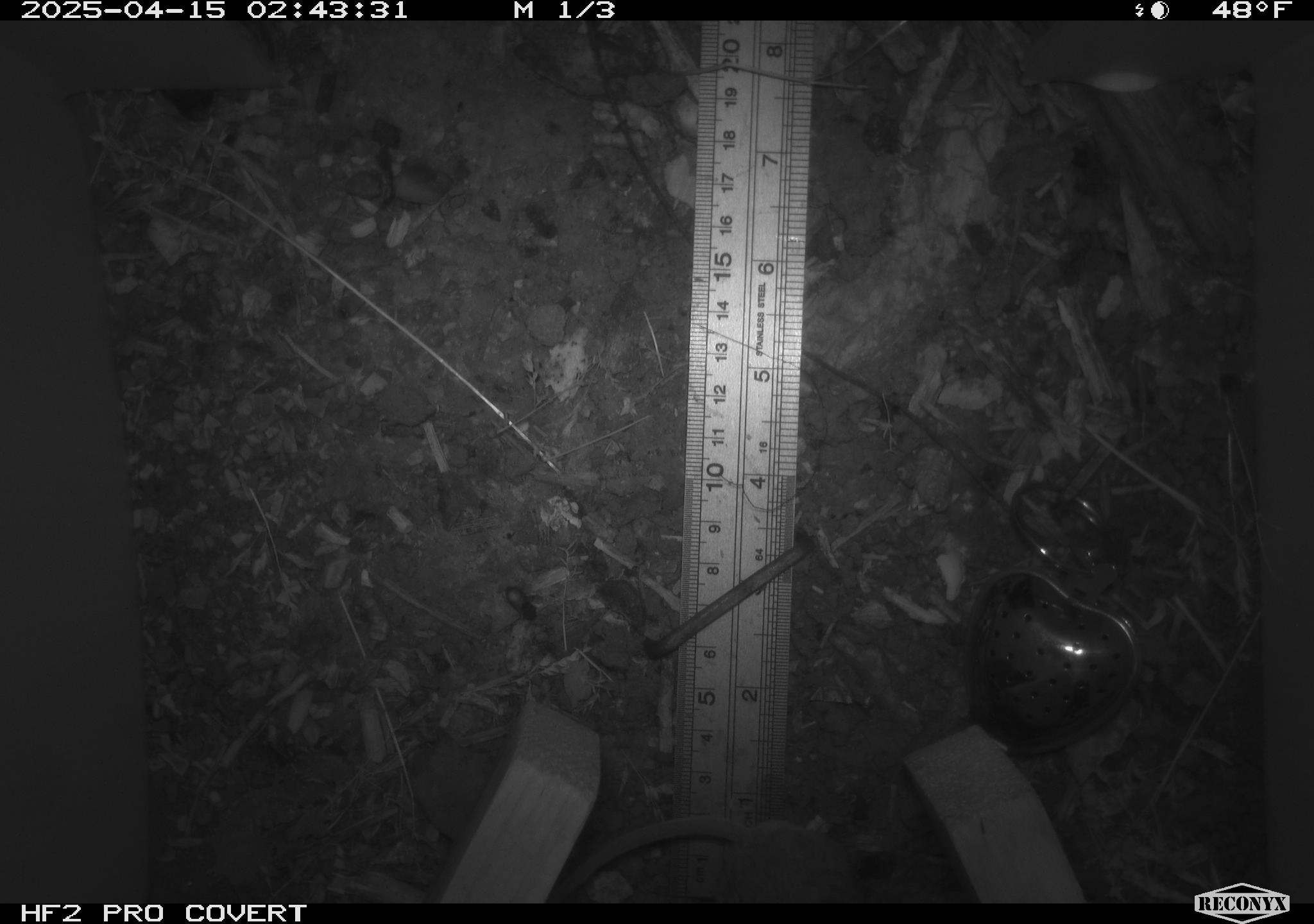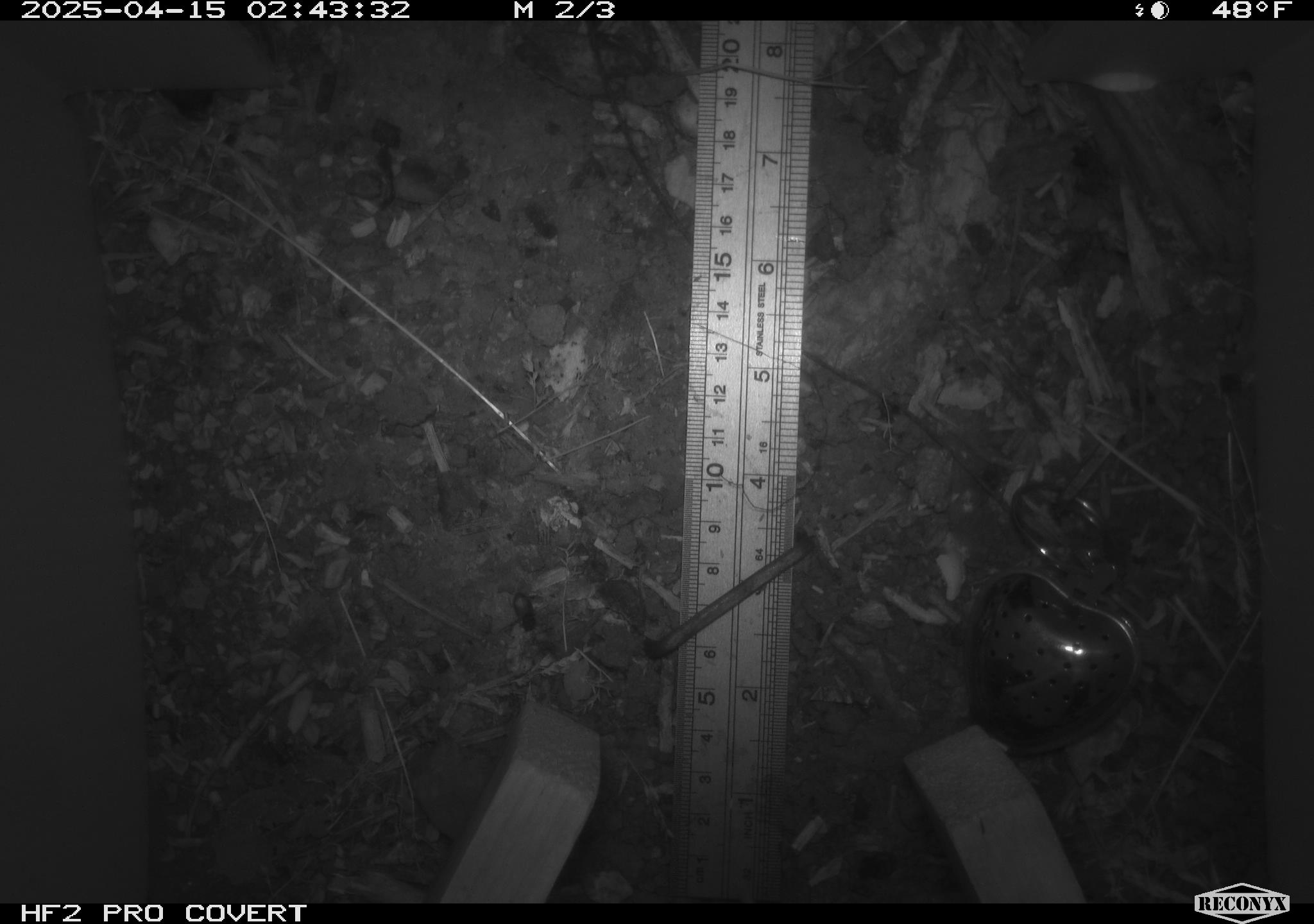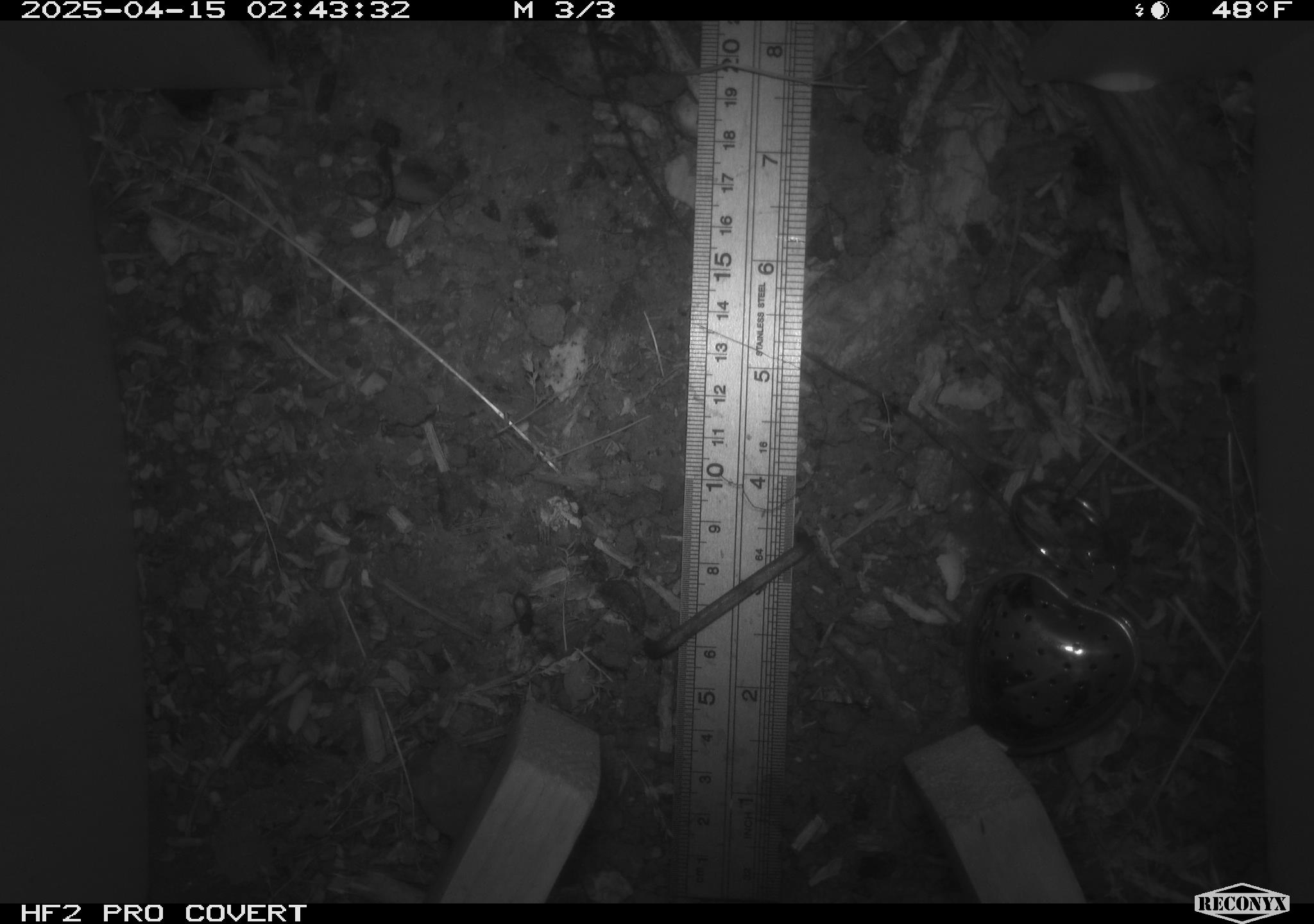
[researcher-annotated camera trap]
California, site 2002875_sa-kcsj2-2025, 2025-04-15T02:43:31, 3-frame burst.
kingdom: Animalia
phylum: Chordata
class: Mammalia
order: Rodentia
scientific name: Rodentia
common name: rodent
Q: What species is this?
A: Rodent (Rodentia).